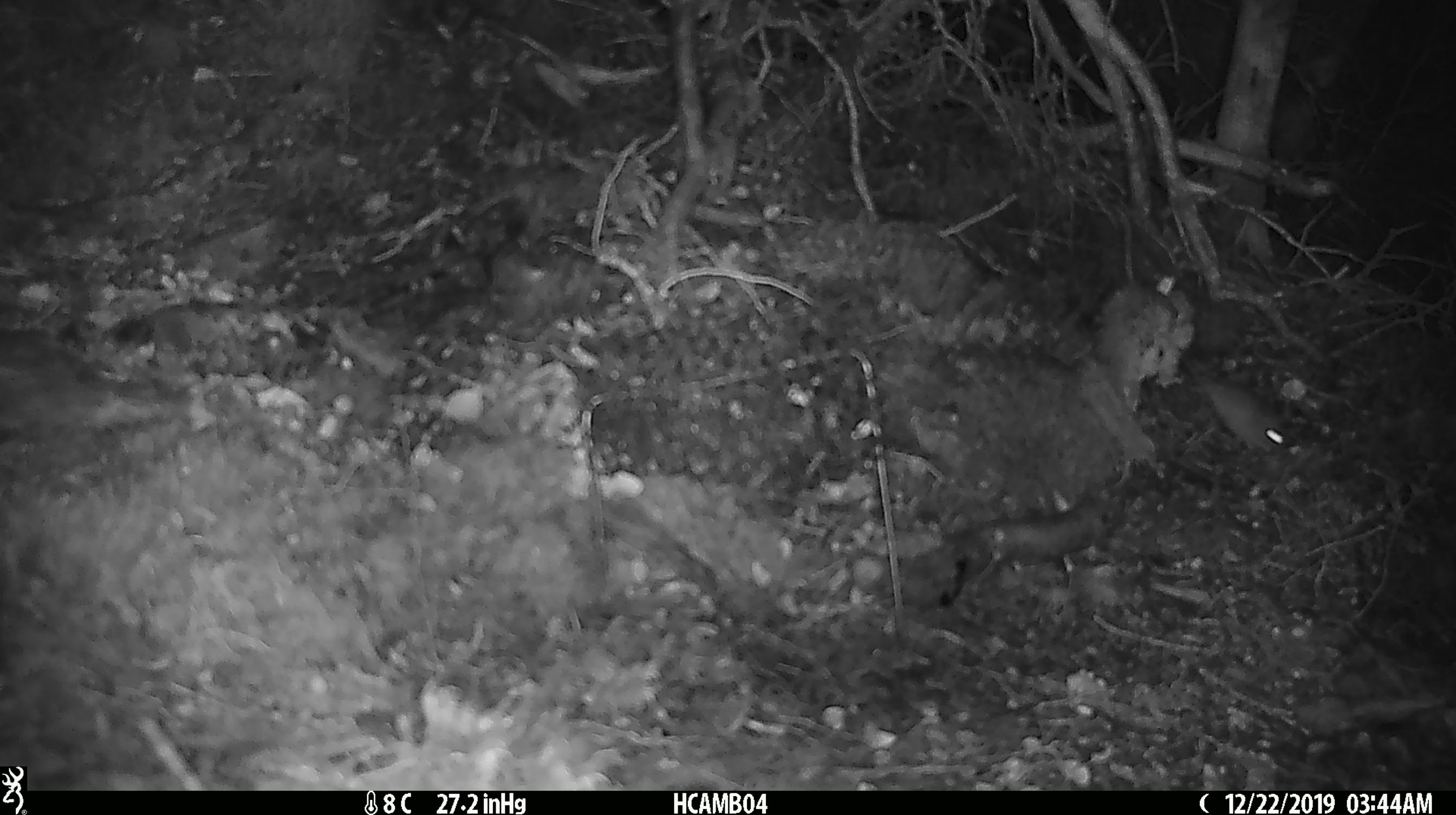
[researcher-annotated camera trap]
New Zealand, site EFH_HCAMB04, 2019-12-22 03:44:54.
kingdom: Animalia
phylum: Chordata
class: Mammalia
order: Rodentia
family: Muridae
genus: Mus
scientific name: Mus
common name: mouse